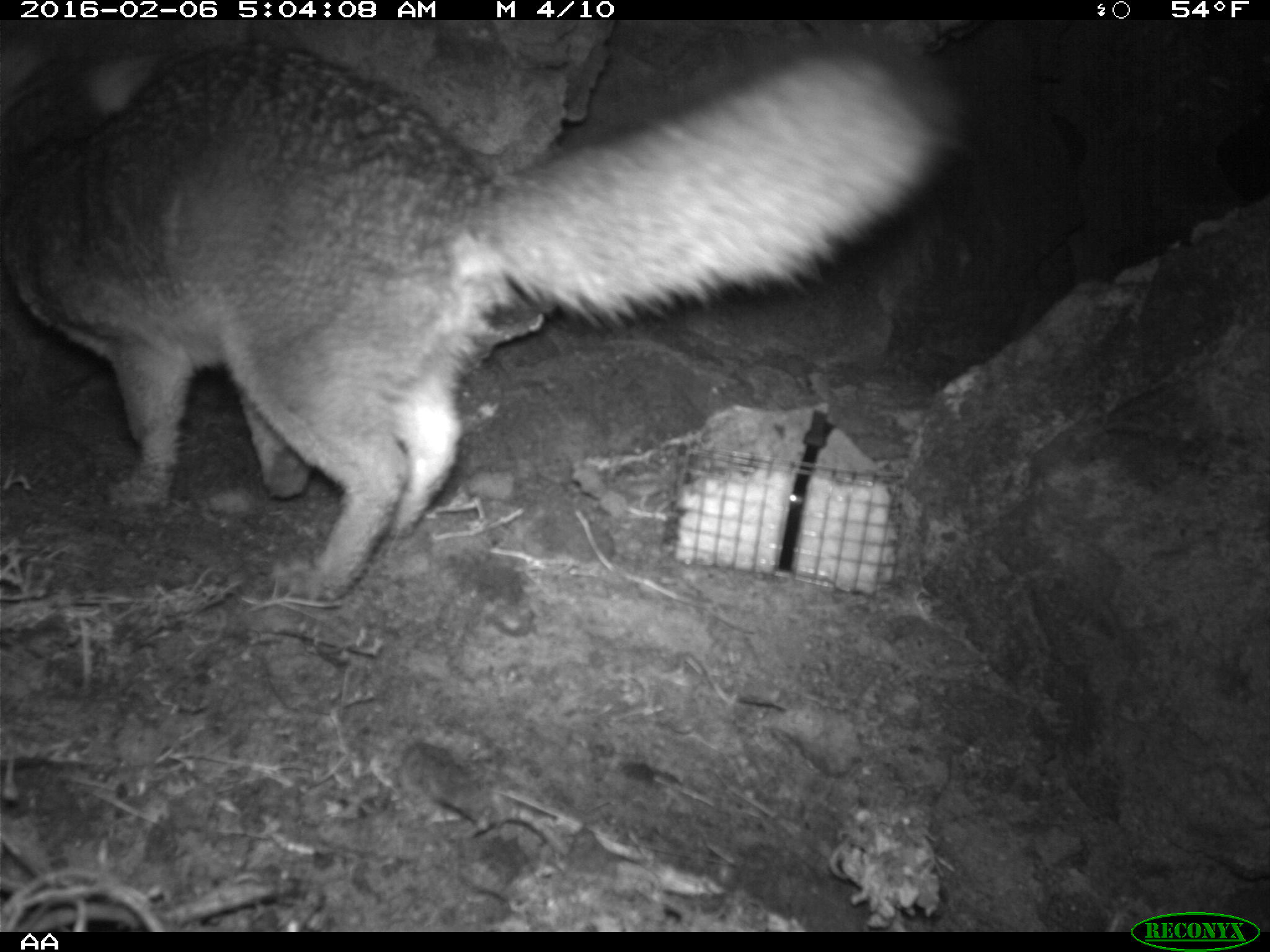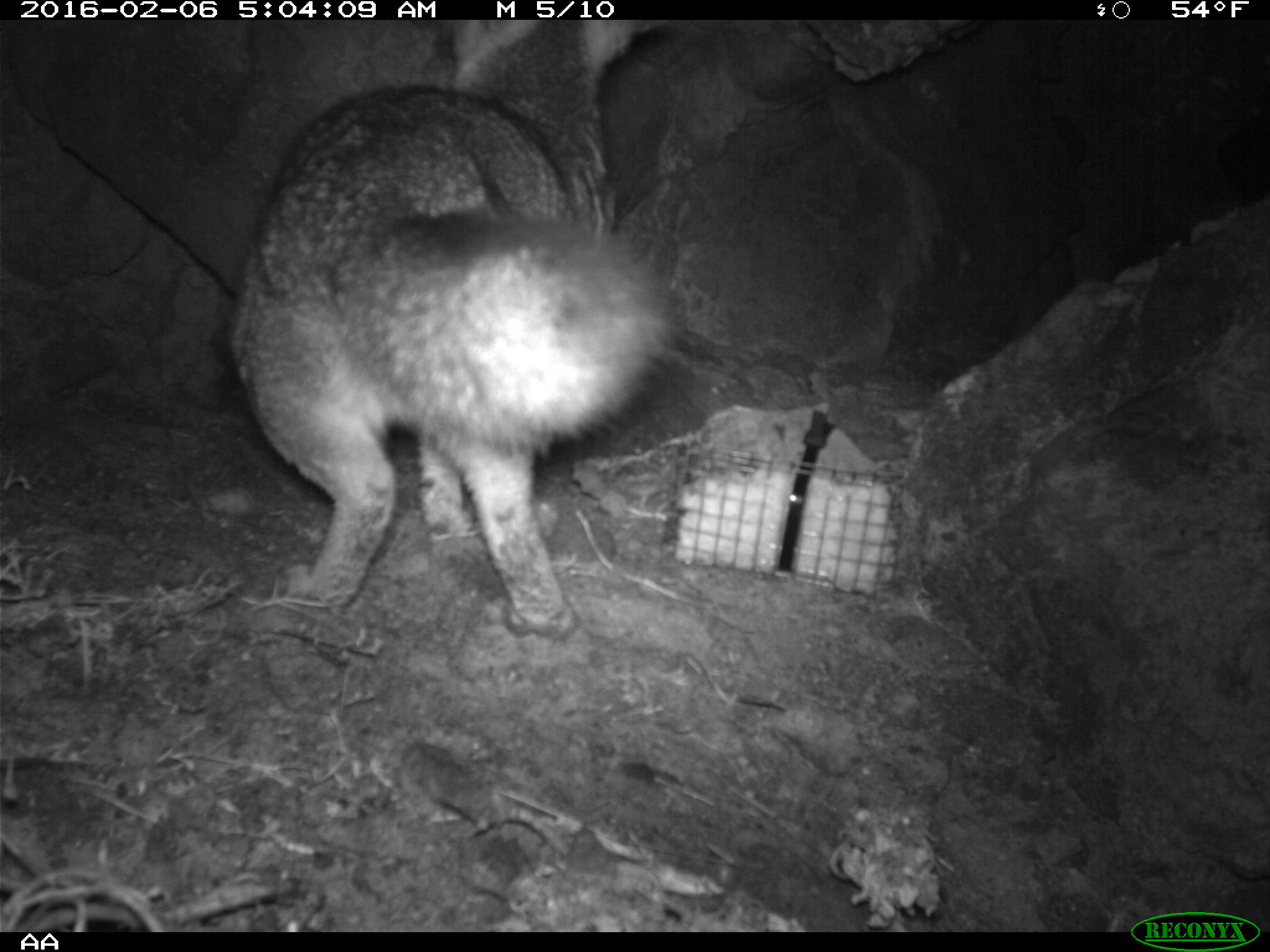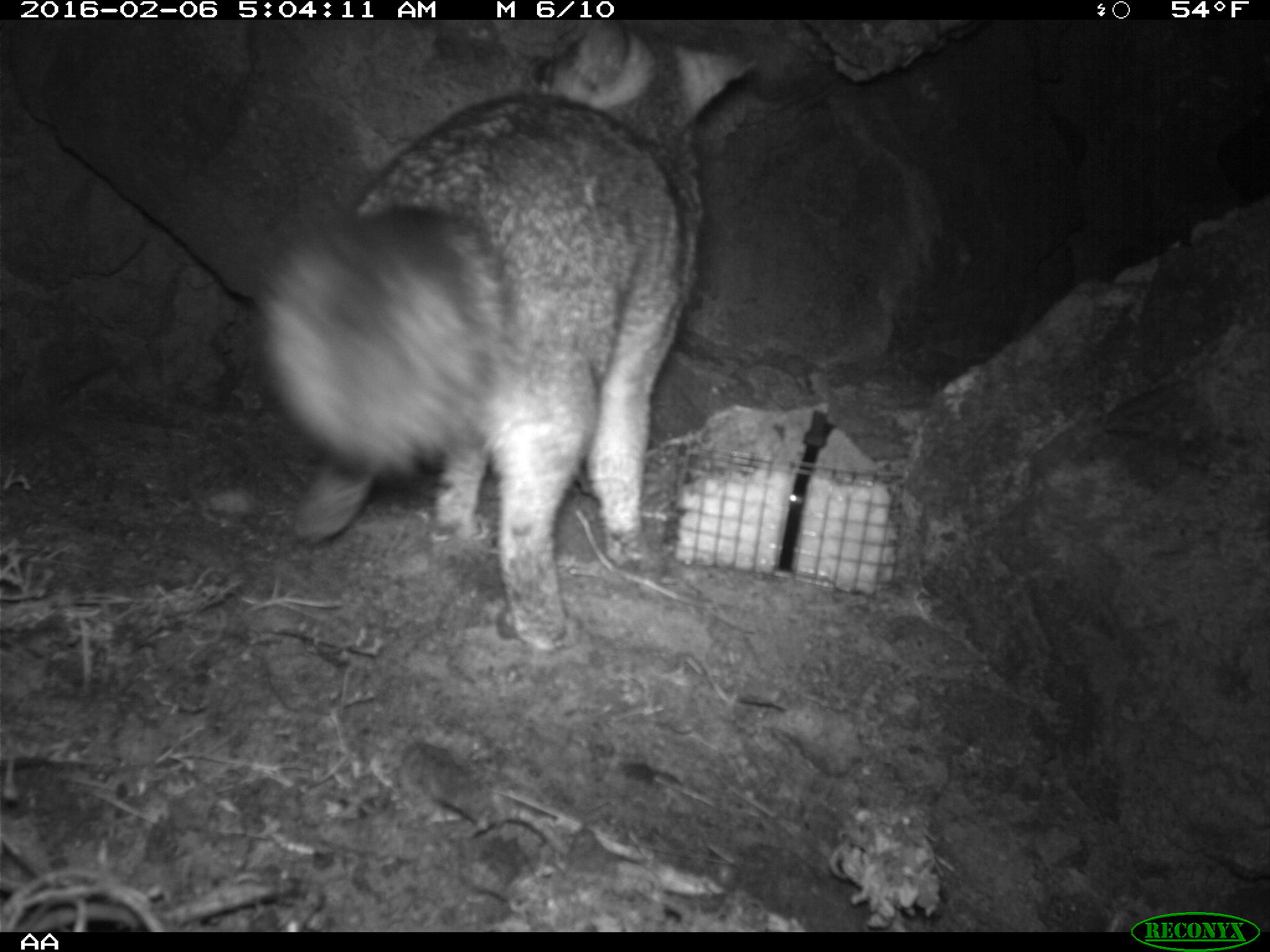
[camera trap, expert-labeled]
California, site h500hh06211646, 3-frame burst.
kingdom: Animalia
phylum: Chordata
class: Mammalia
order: Carnivora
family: Canidae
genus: Urocyon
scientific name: Urocyon littoralis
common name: island fox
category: fox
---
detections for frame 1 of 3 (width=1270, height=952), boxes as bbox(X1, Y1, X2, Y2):
fox: bbox(0, 20, 956, 598)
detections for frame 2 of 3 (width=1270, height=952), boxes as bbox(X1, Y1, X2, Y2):
fox: bbox(227, 17, 683, 637)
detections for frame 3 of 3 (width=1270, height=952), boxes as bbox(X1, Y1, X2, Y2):
fox: bbox(247, 20, 760, 658)